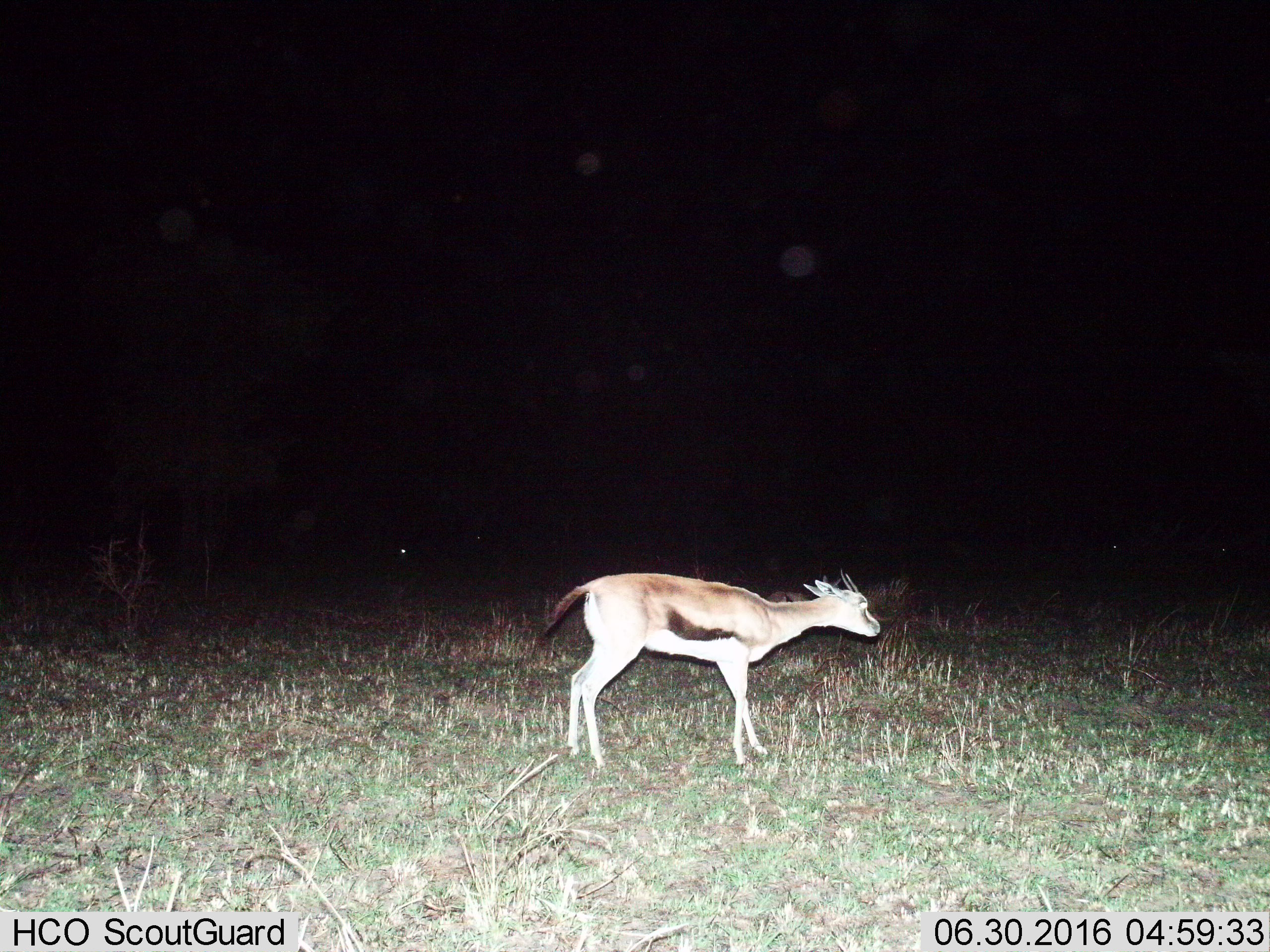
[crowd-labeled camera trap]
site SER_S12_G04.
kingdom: Animalia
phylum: Chordata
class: Mammalia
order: Artiodactyla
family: Bovidae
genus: Eudorcas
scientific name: Eudorcas thomsonii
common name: thomson's gazelle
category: gazellethomsons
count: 1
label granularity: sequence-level